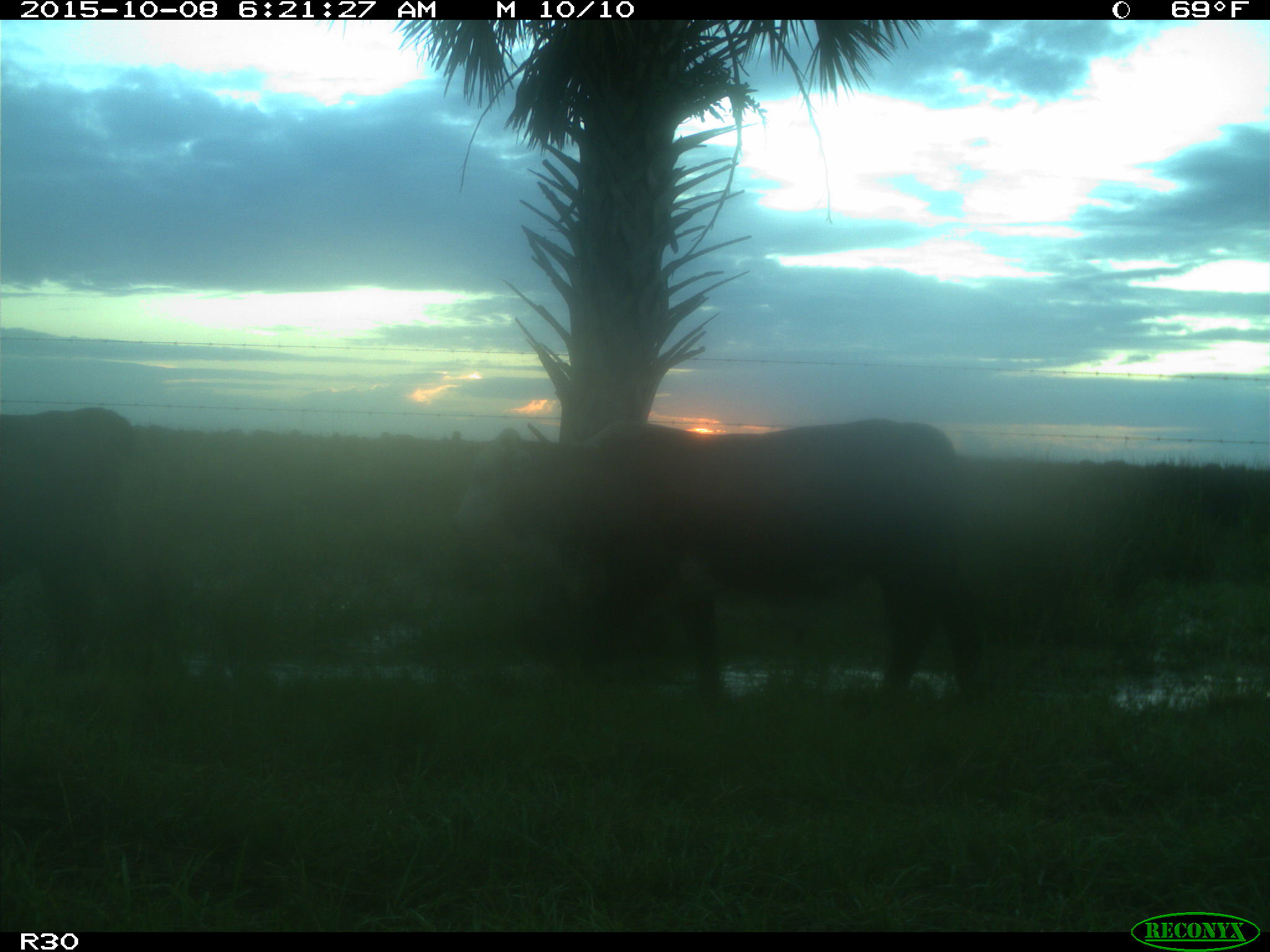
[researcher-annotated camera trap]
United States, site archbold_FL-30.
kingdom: Animalia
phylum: Chordata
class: Mammalia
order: Artiodactyla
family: Bovidae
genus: Bos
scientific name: Bos taurus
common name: domestic cow